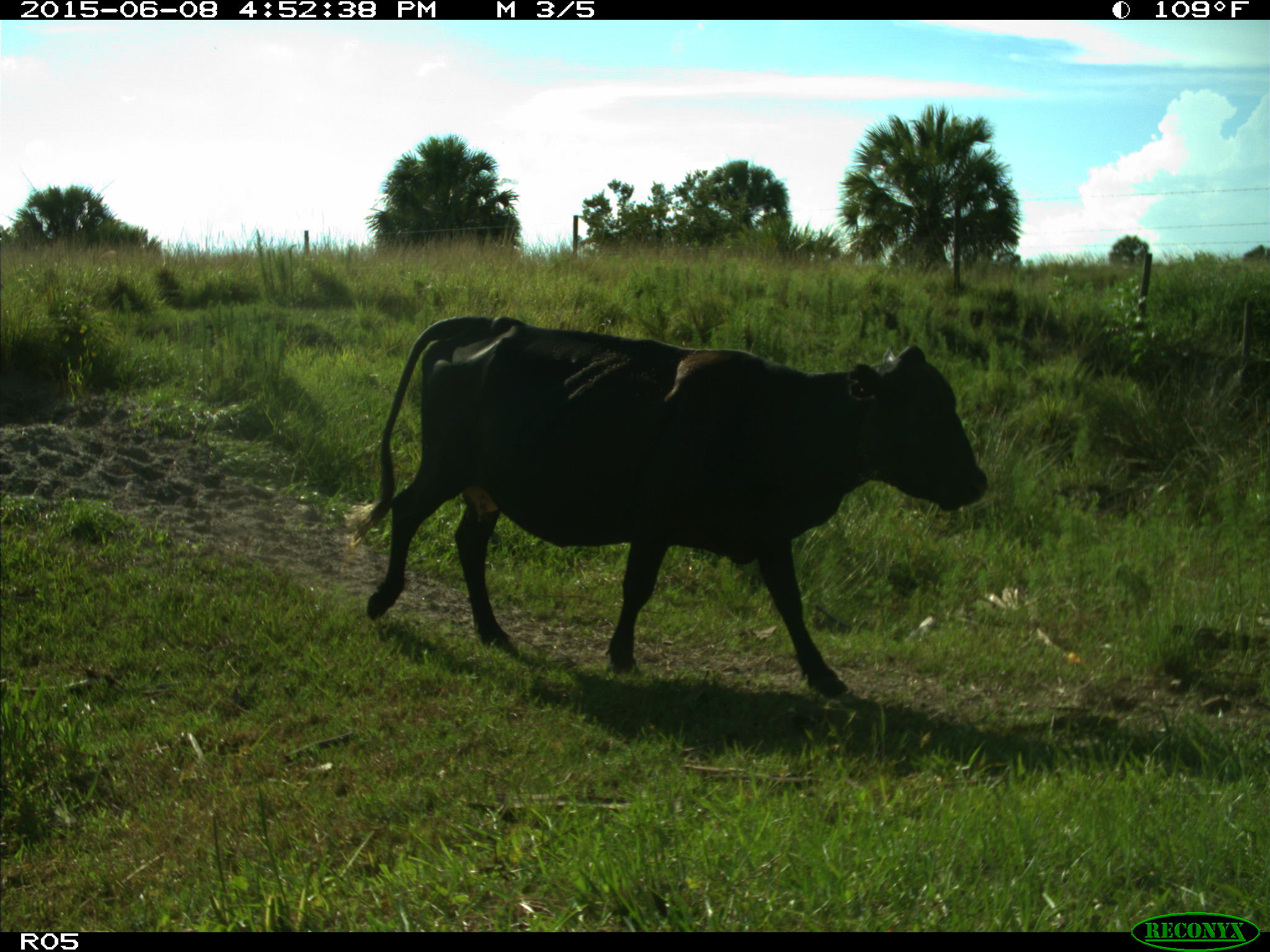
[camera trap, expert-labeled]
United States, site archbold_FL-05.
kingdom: Animalia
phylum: Chordata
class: Mammalia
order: Artiodactyla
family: Bovidae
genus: Bos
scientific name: Bos taurus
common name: domestic cow